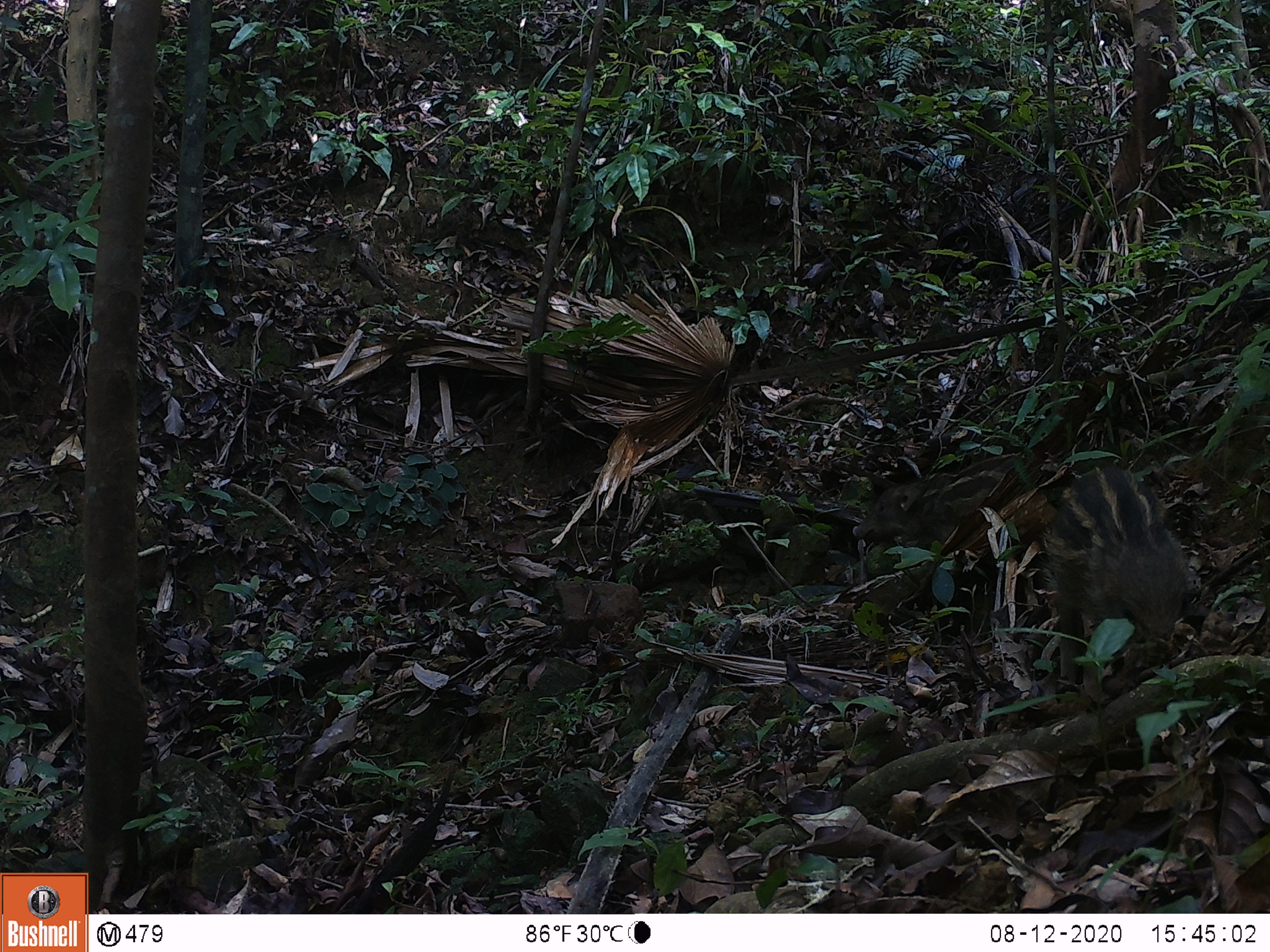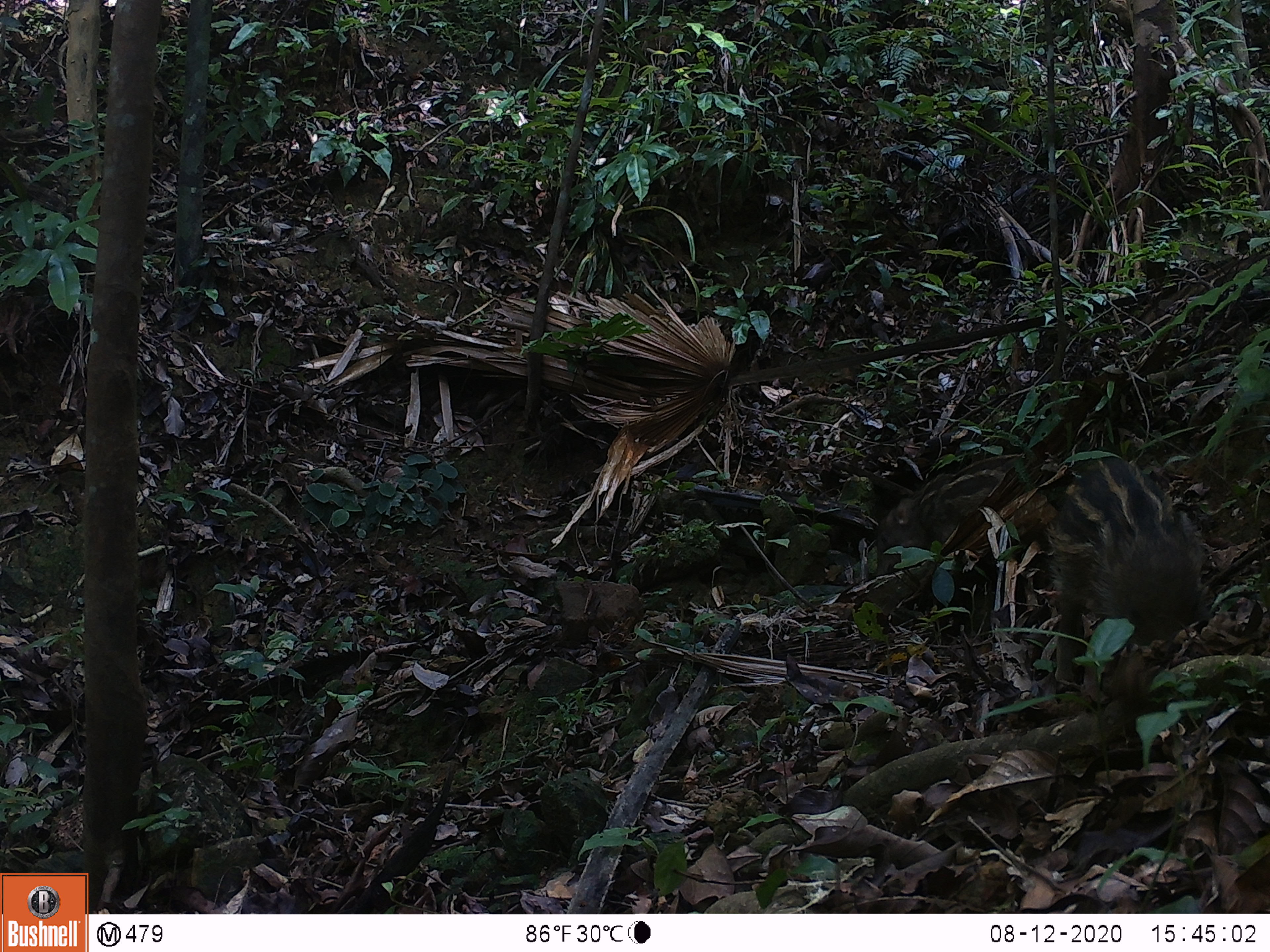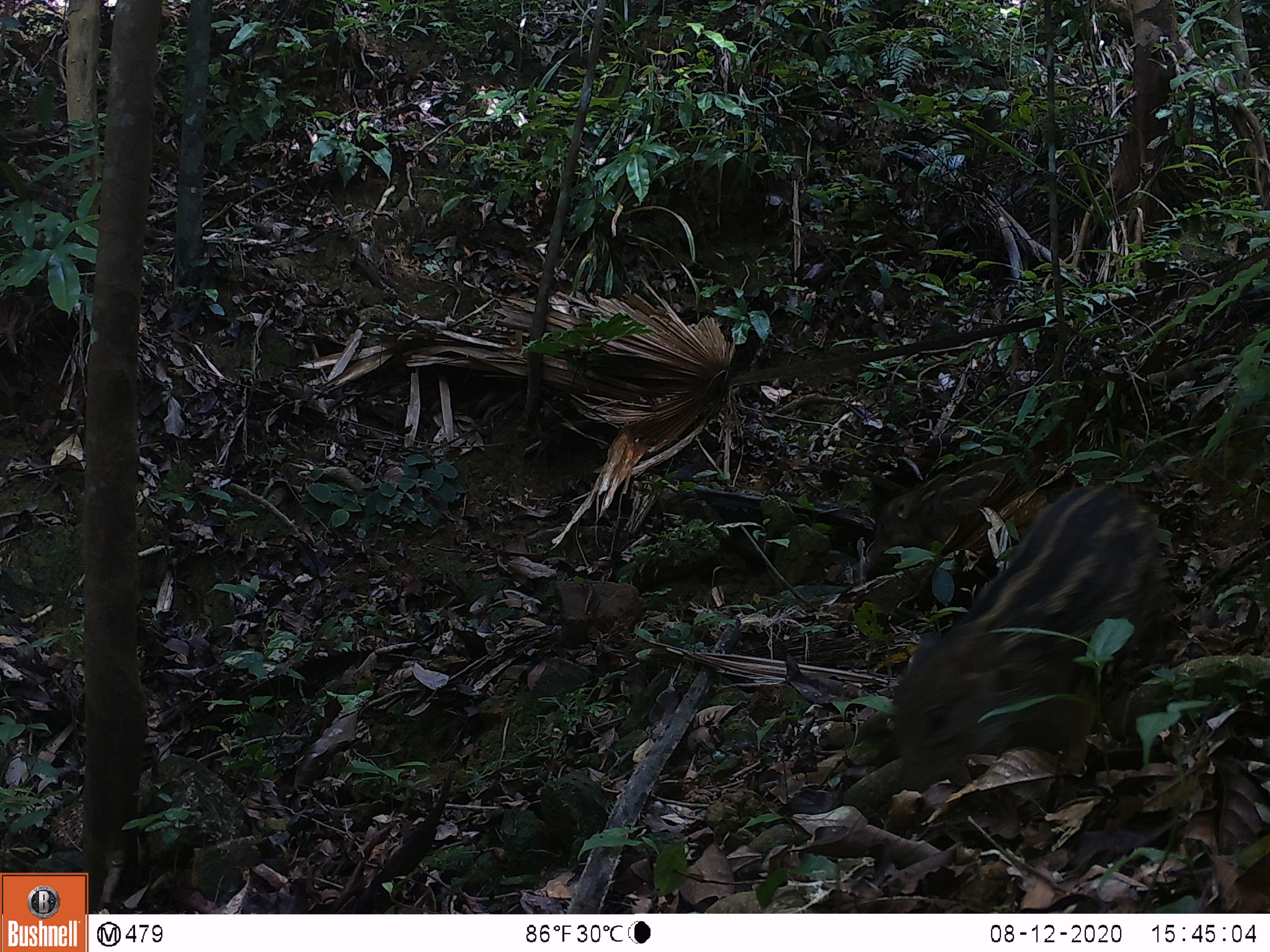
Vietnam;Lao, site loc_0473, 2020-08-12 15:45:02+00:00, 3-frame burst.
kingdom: Animalia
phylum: Chordata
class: Mammalia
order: Artiodactyla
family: Suidae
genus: Sus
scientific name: Sus scrofa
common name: eurasian wild pig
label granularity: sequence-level